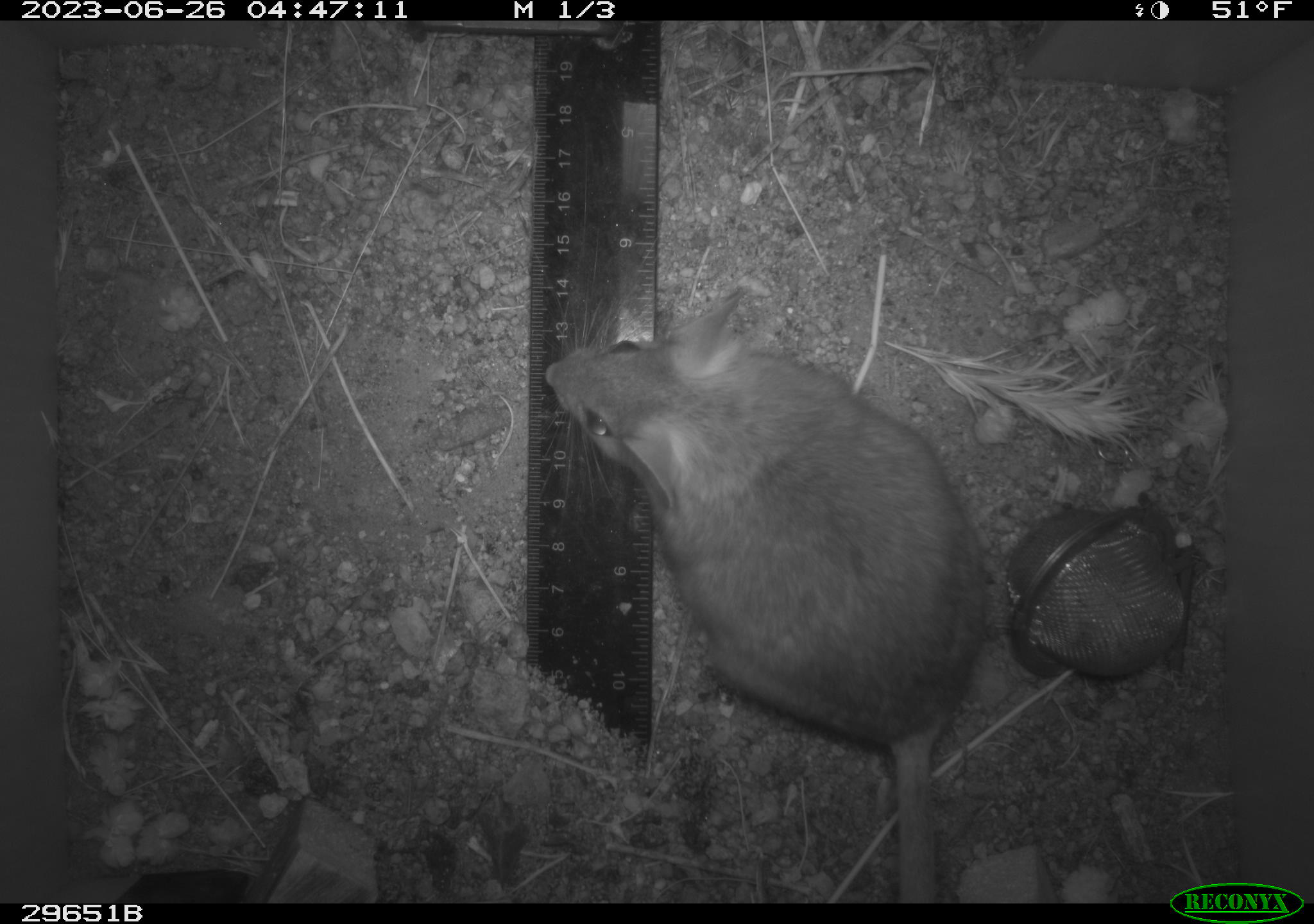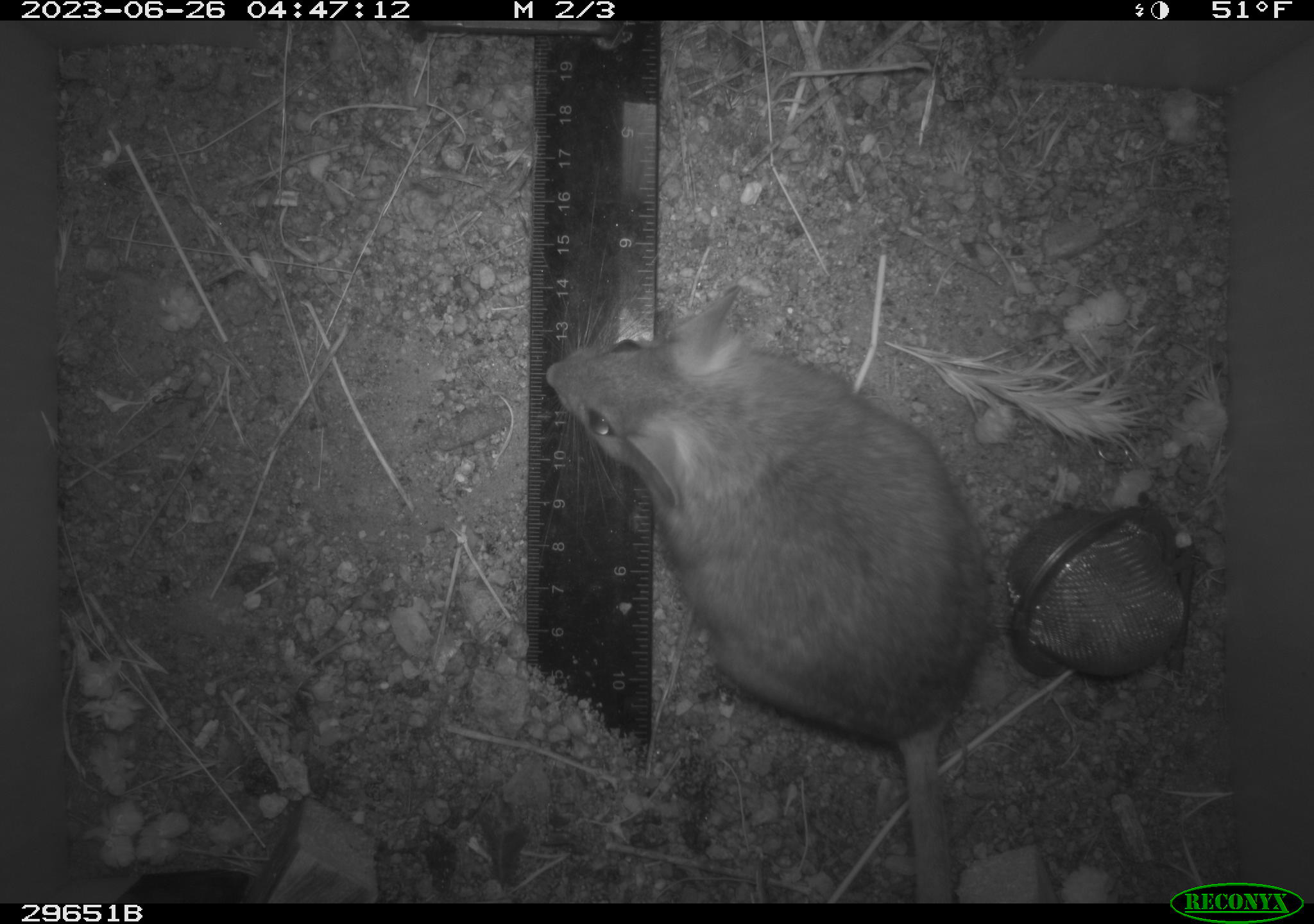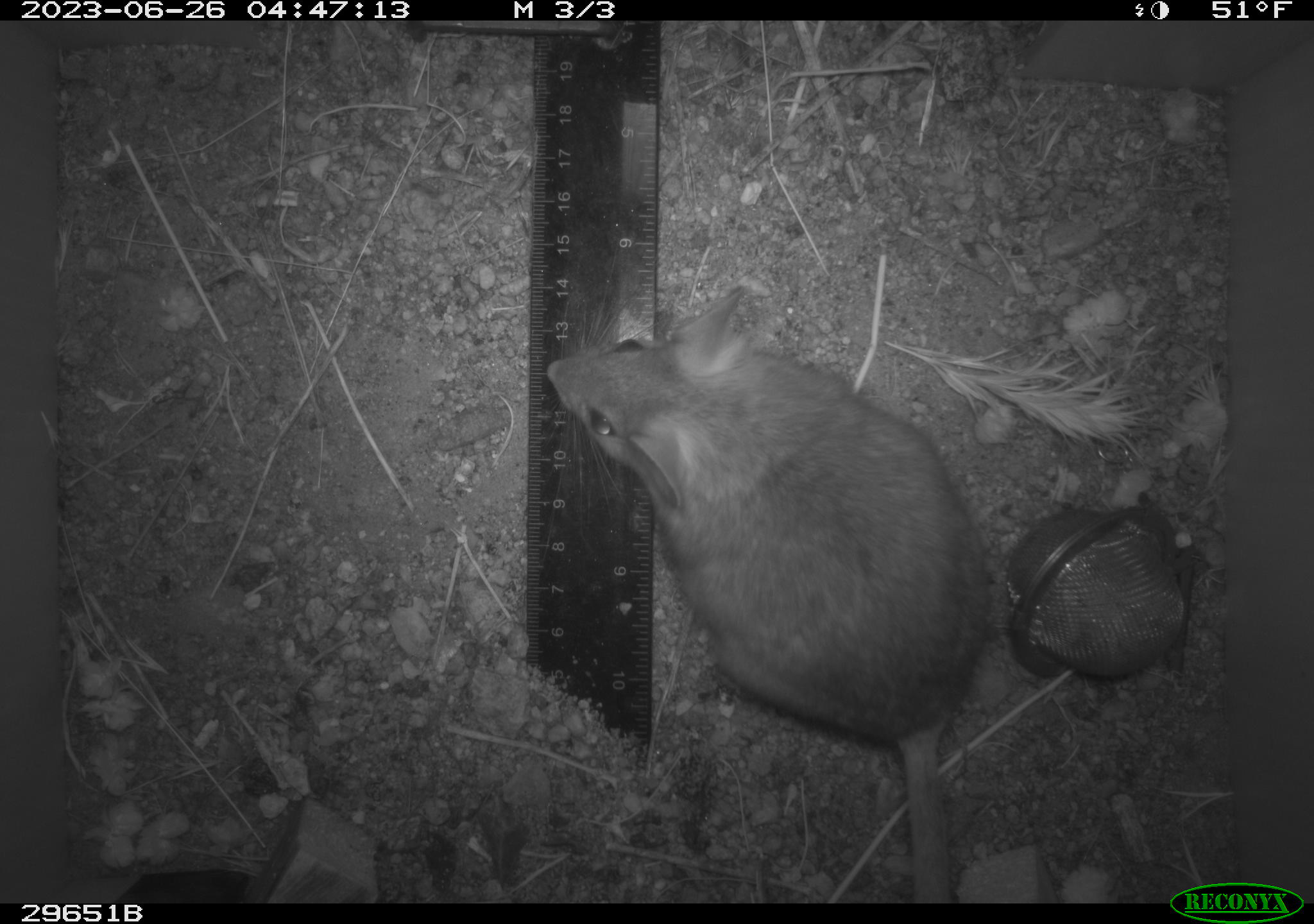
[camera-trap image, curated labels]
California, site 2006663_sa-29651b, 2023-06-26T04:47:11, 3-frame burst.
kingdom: Animalia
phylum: Chordata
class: Mammalia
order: Rodentia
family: Cricetidae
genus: Neotoma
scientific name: Neotoma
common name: pack rat or woodrat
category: neotoma species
Neotoma species (pack rat or woodrat) (Neotoma).